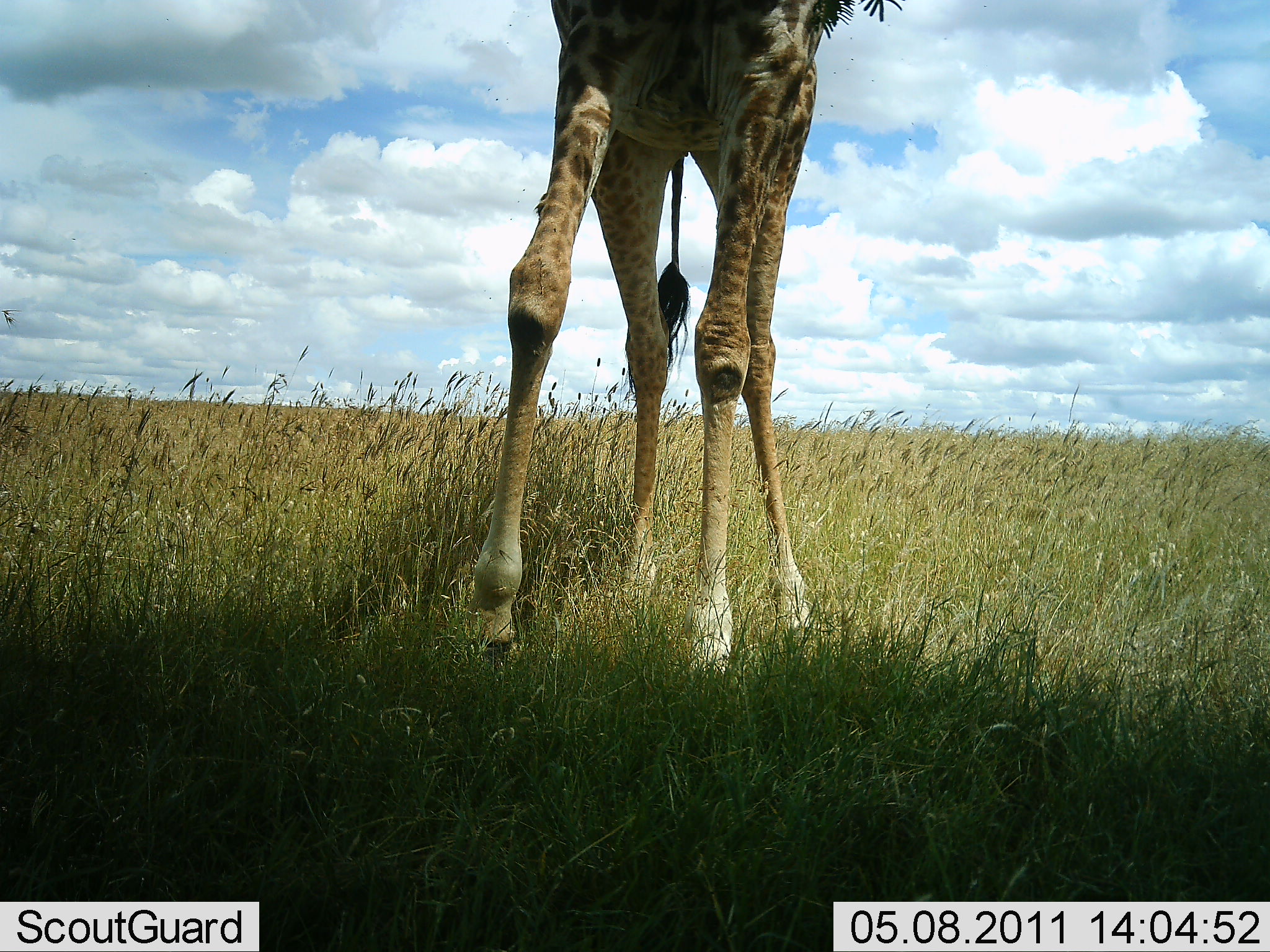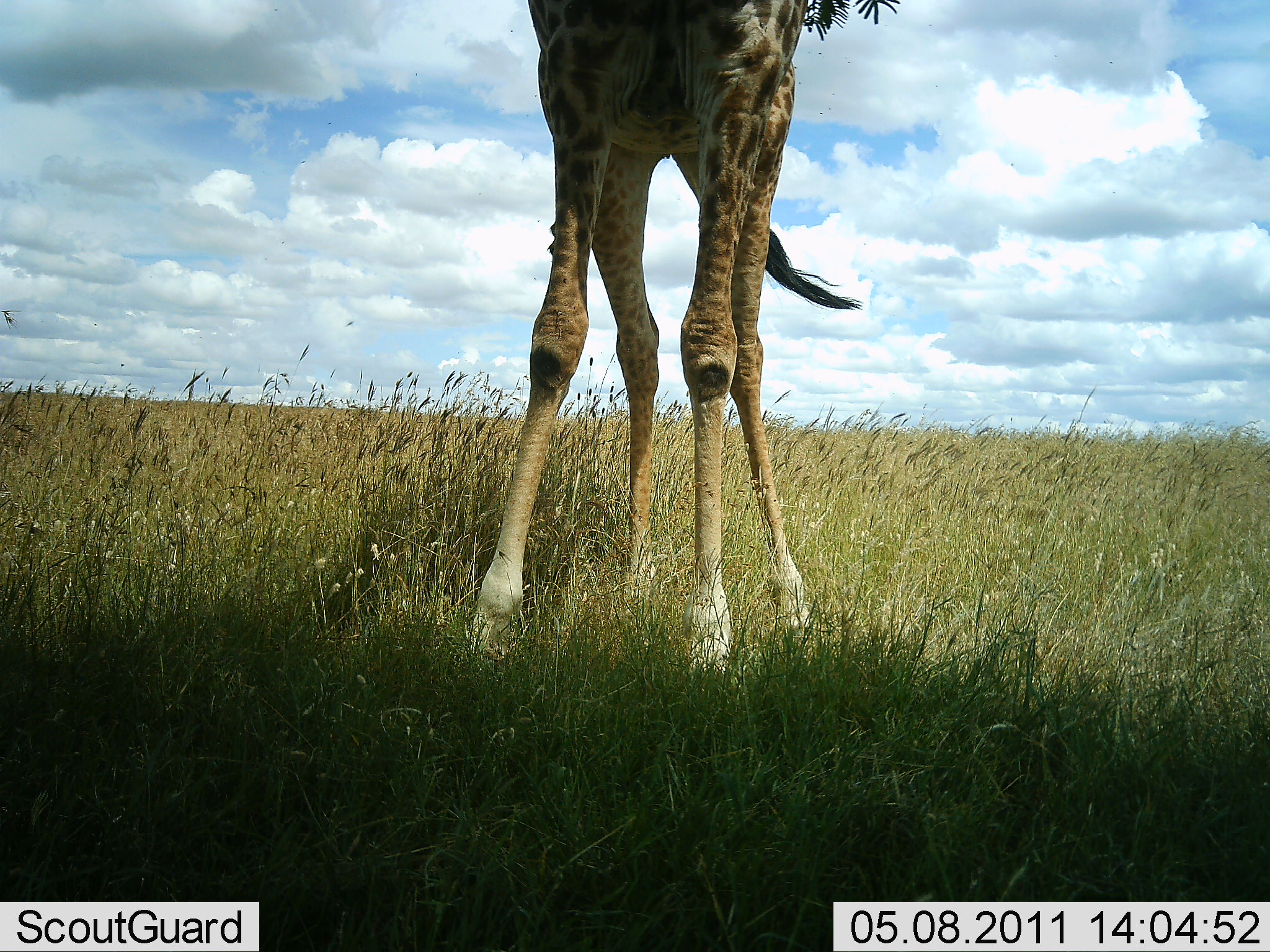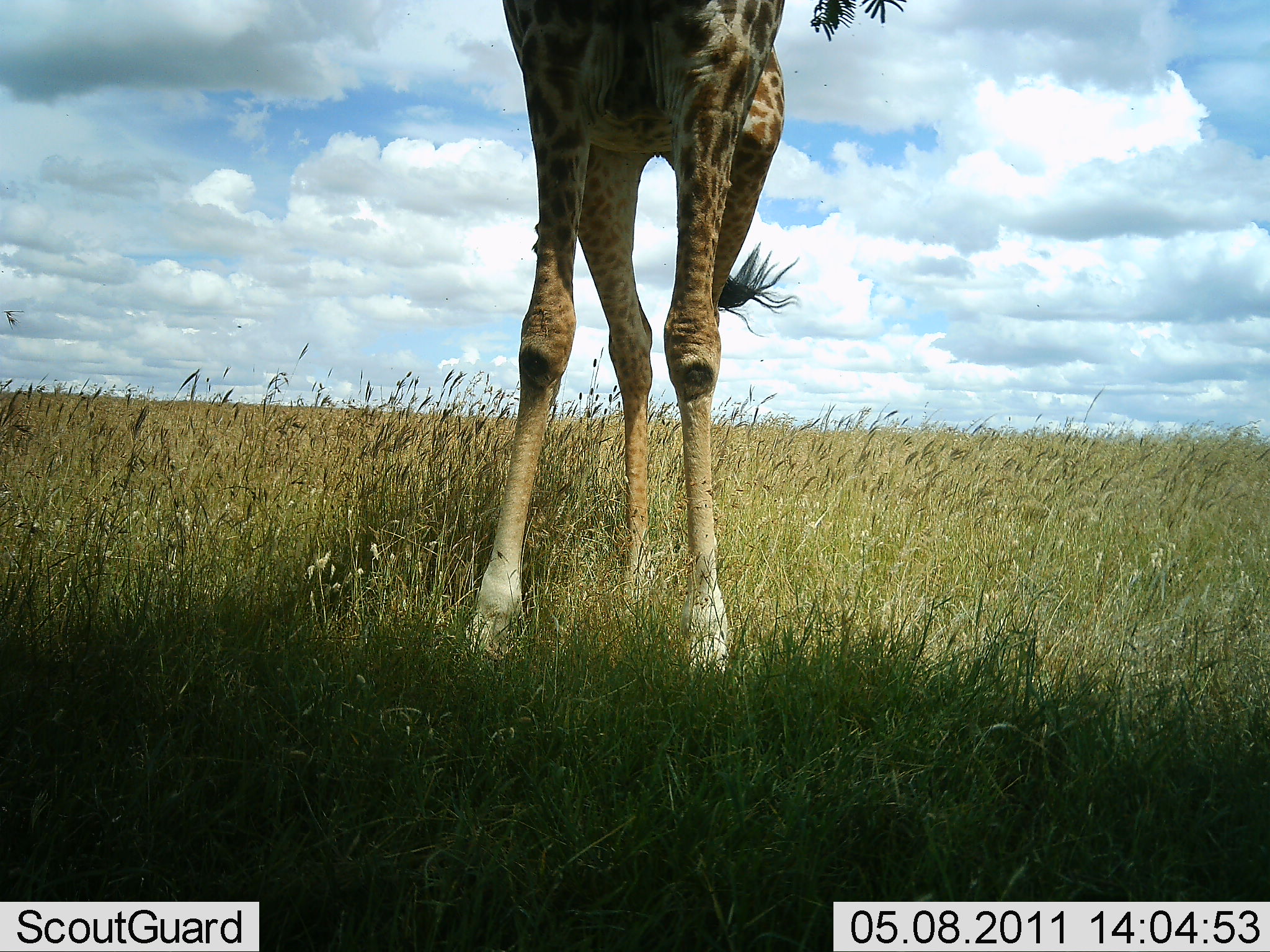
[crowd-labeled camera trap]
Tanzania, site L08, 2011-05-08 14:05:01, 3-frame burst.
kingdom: Animalia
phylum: Chordata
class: Mammalia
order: Artiodactyla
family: Giraffidae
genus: Giraffa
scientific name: Giraffa camelopardalis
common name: giraffe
Giraffe (Giraffa camelopardalis), count 1. Behavior (volunteer vote fractions): standing 82%, resting 0%, moving 27%, interacting 0%. Young present (vote fraction): 0%. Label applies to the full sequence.